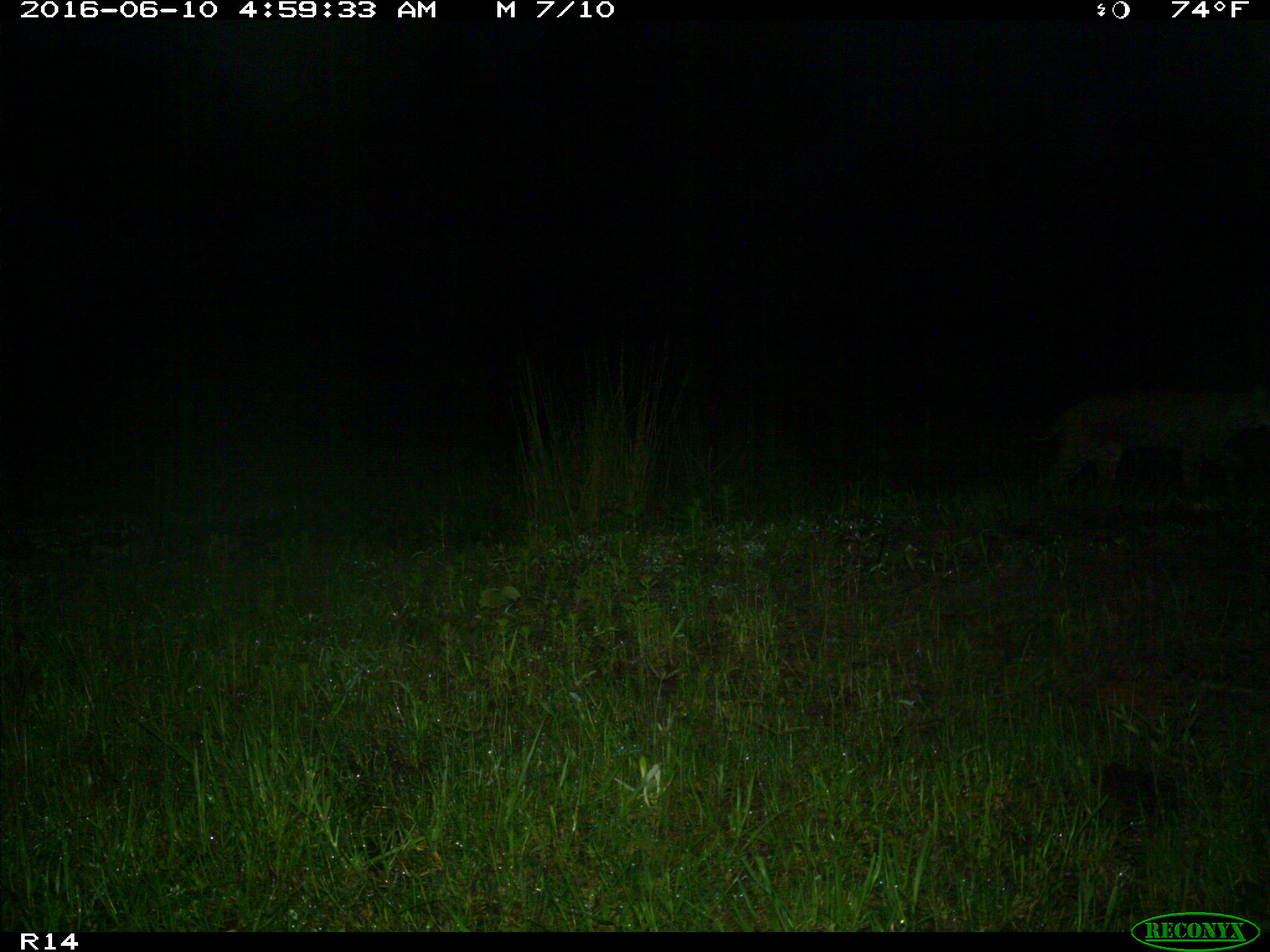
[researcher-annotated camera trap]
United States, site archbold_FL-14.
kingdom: Animalia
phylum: Chordata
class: Mammalia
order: Carnivora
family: Felidae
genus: Lynx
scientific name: Lynx rufus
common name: bobcat